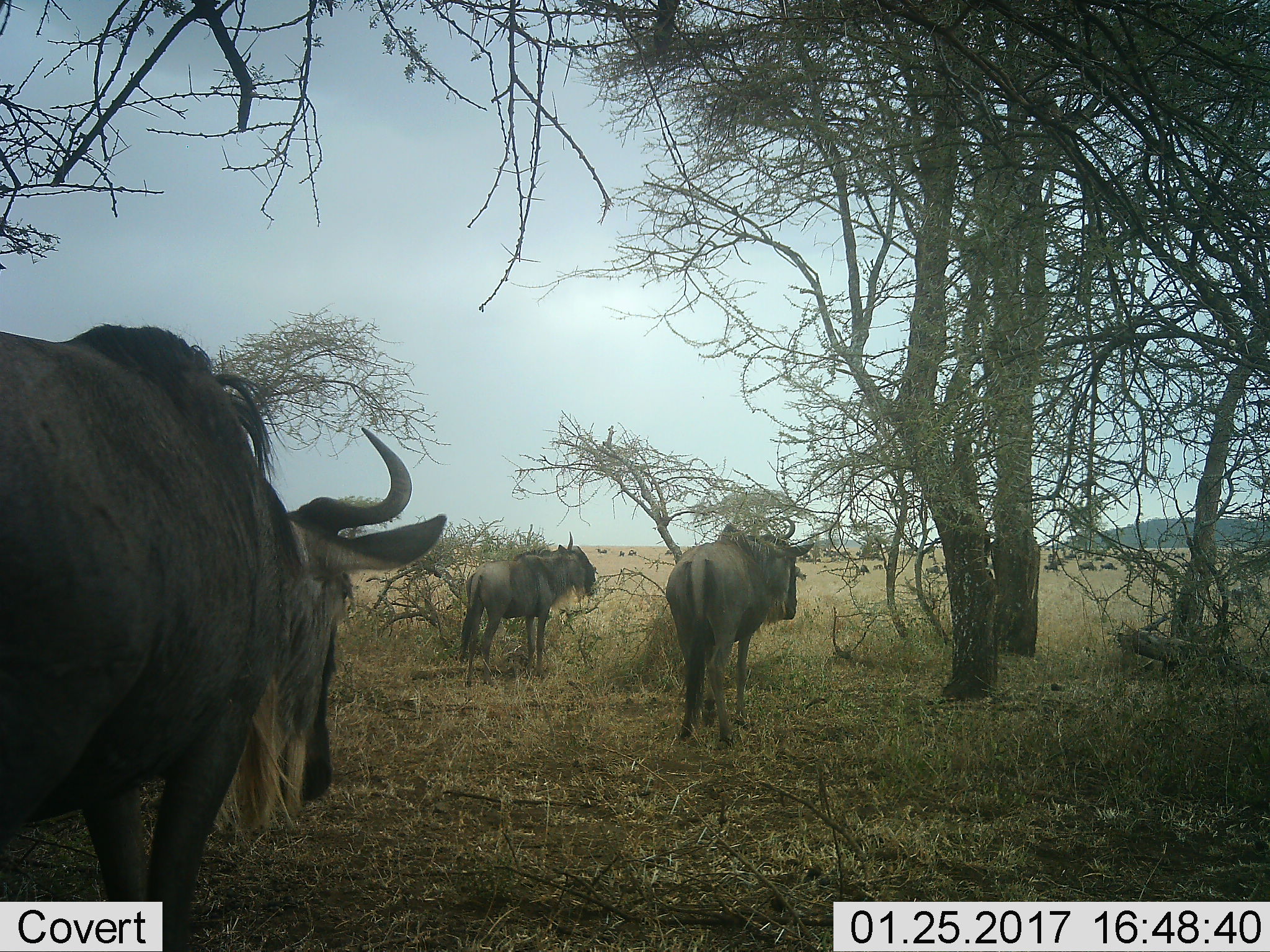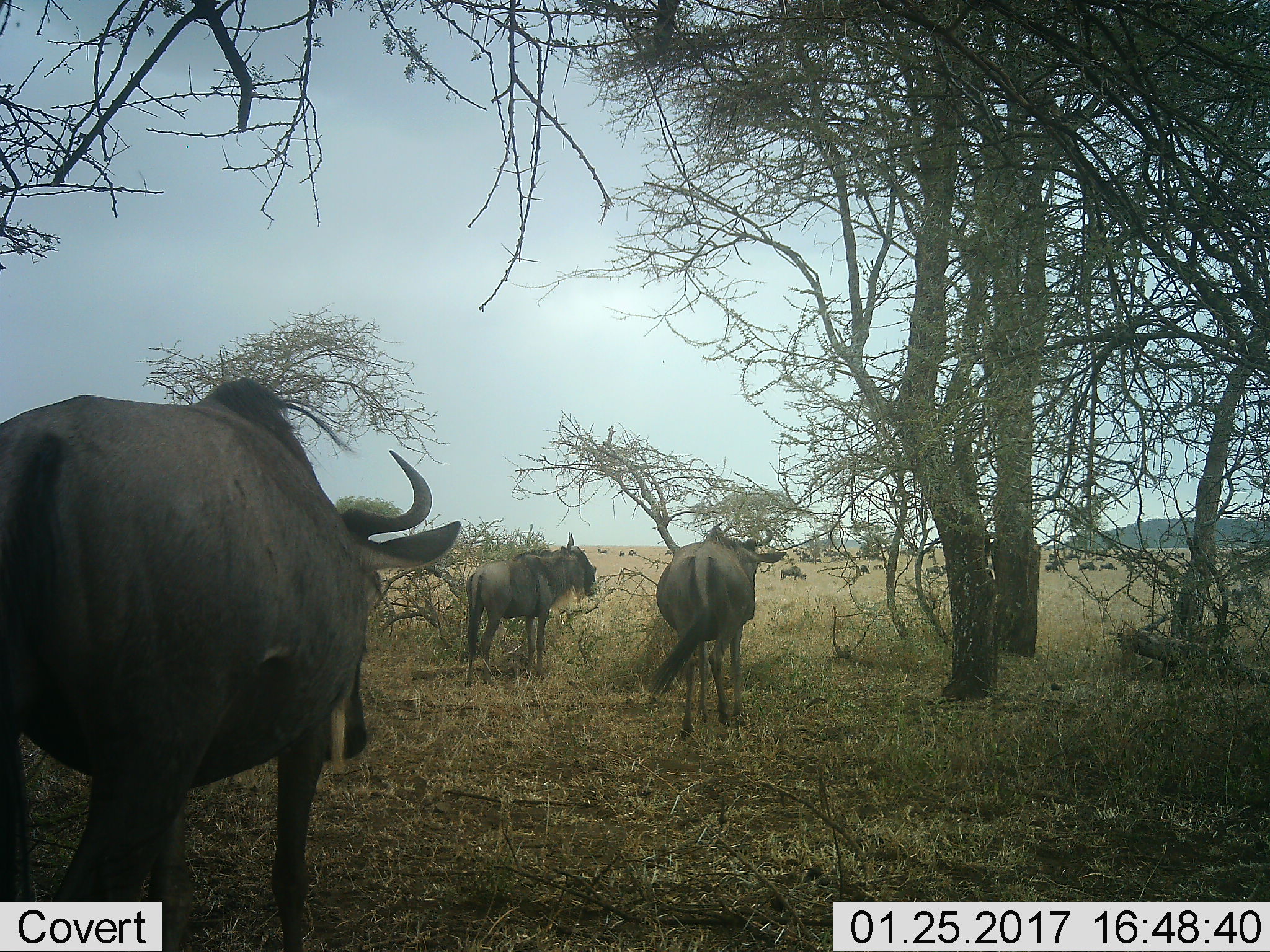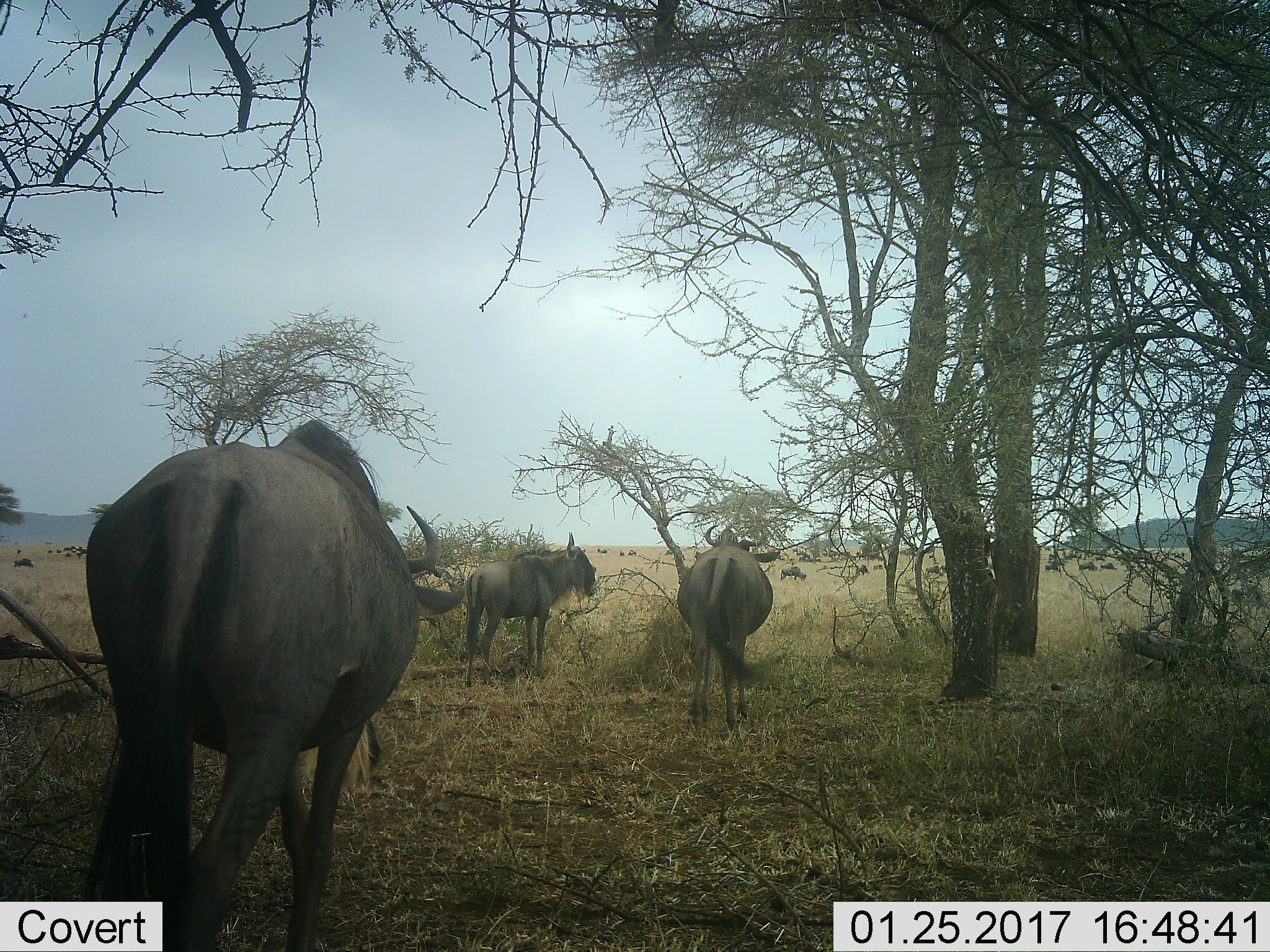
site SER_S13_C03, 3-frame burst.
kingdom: Animalia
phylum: Chordata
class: Mammalia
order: Artiodactyla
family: Bovidae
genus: Connochaetes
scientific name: Connochaetes taurinus taurinus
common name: blue wildebeest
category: wildebeestblue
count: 3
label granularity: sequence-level